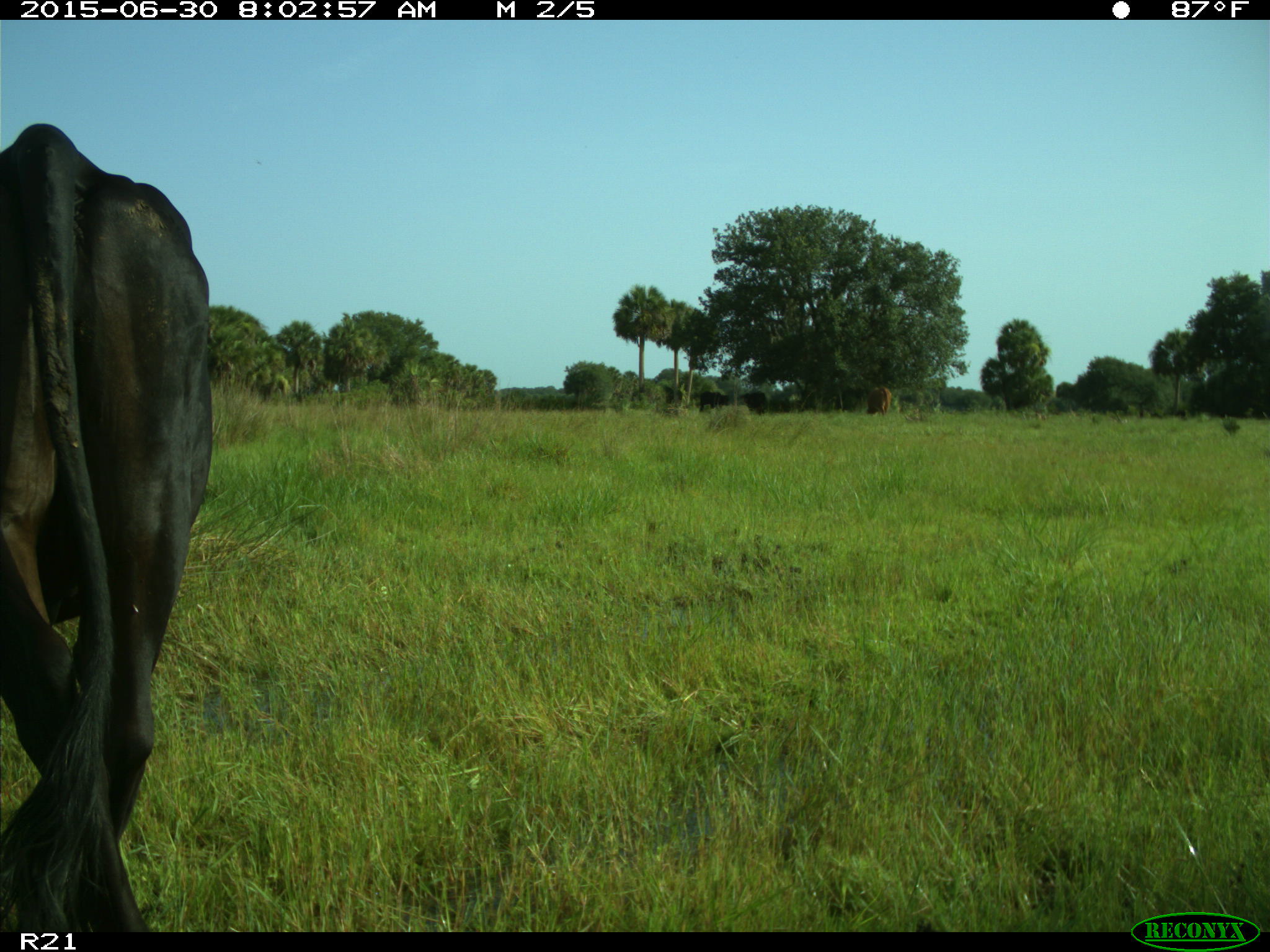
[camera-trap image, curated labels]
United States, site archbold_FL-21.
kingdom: Animalia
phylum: Chordata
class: Mammalia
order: Artiodactyla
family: Bovidae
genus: Bos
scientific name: Bos taurus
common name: domestic cow